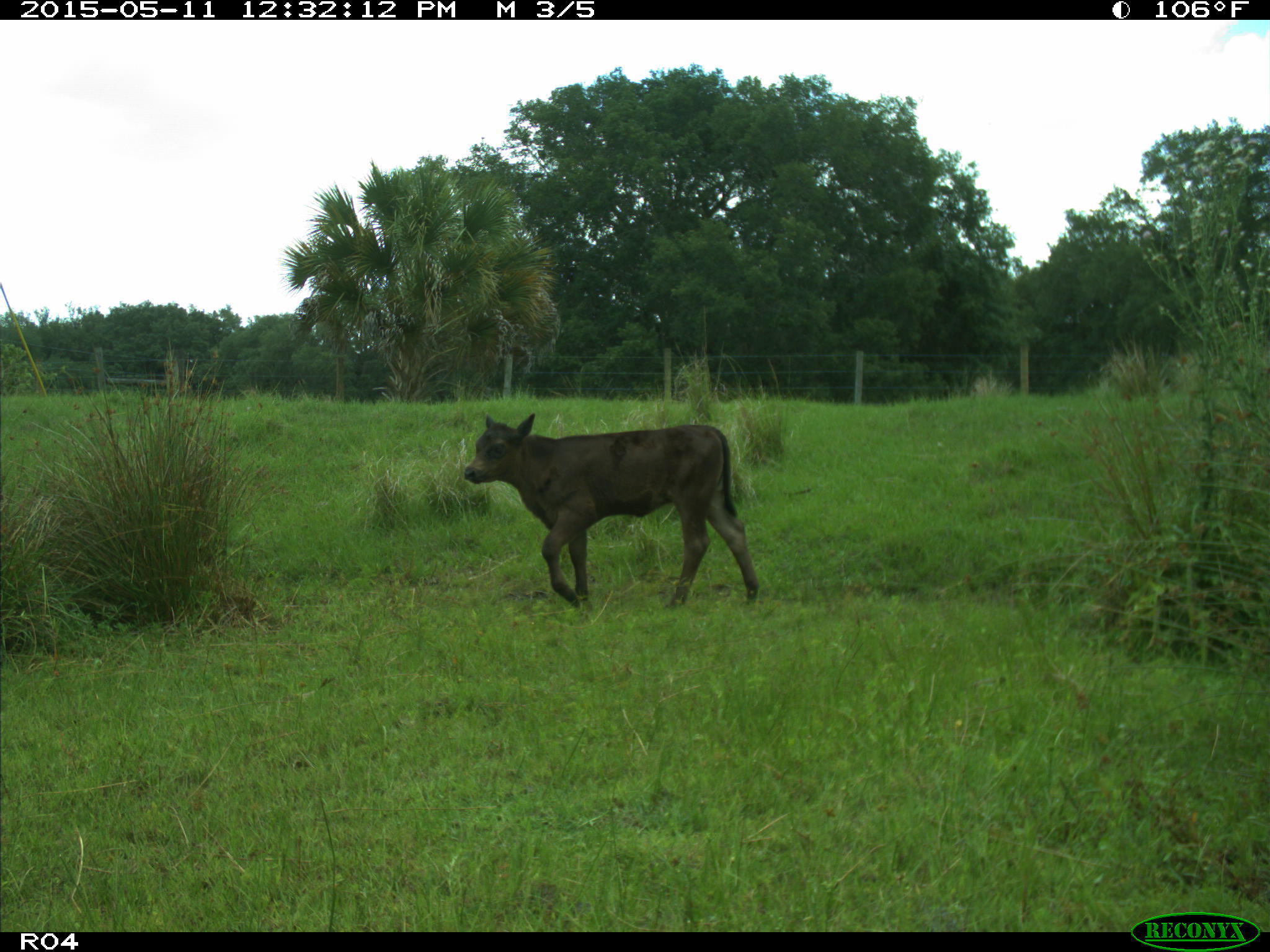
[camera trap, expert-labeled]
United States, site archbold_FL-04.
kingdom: Animalia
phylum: Chordata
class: Mammalia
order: Artiodactyla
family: Bovidae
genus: Bos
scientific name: Bos taurus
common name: domestic cow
Bos taurus (domestic cow).